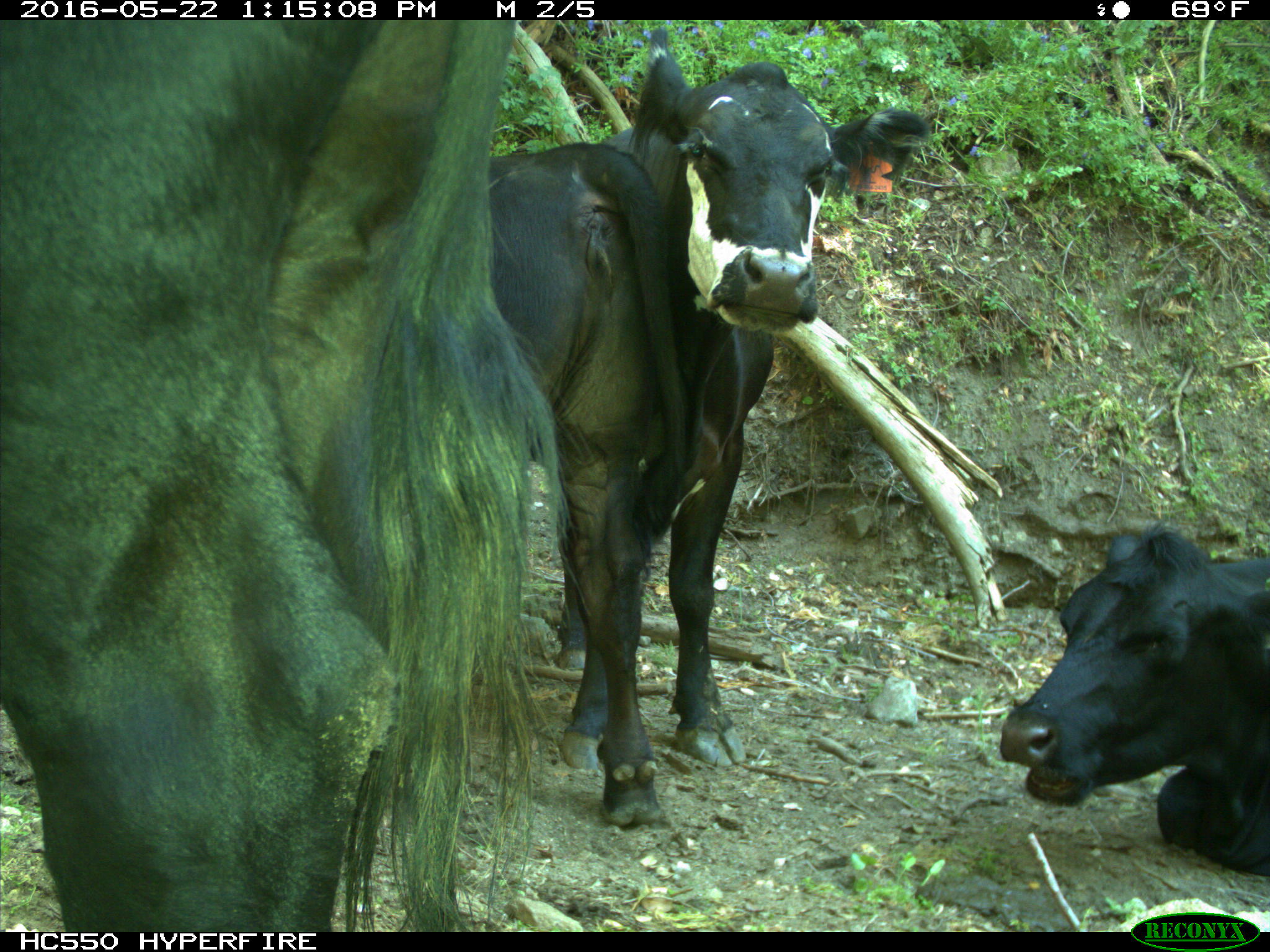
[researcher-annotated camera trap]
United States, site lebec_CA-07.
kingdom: Animalia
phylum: Chordata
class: Mammalia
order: Artiodactyla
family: Bovidae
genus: Bos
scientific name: Bos taurus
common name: domestic cow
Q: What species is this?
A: Bos taurus (domestic cow).